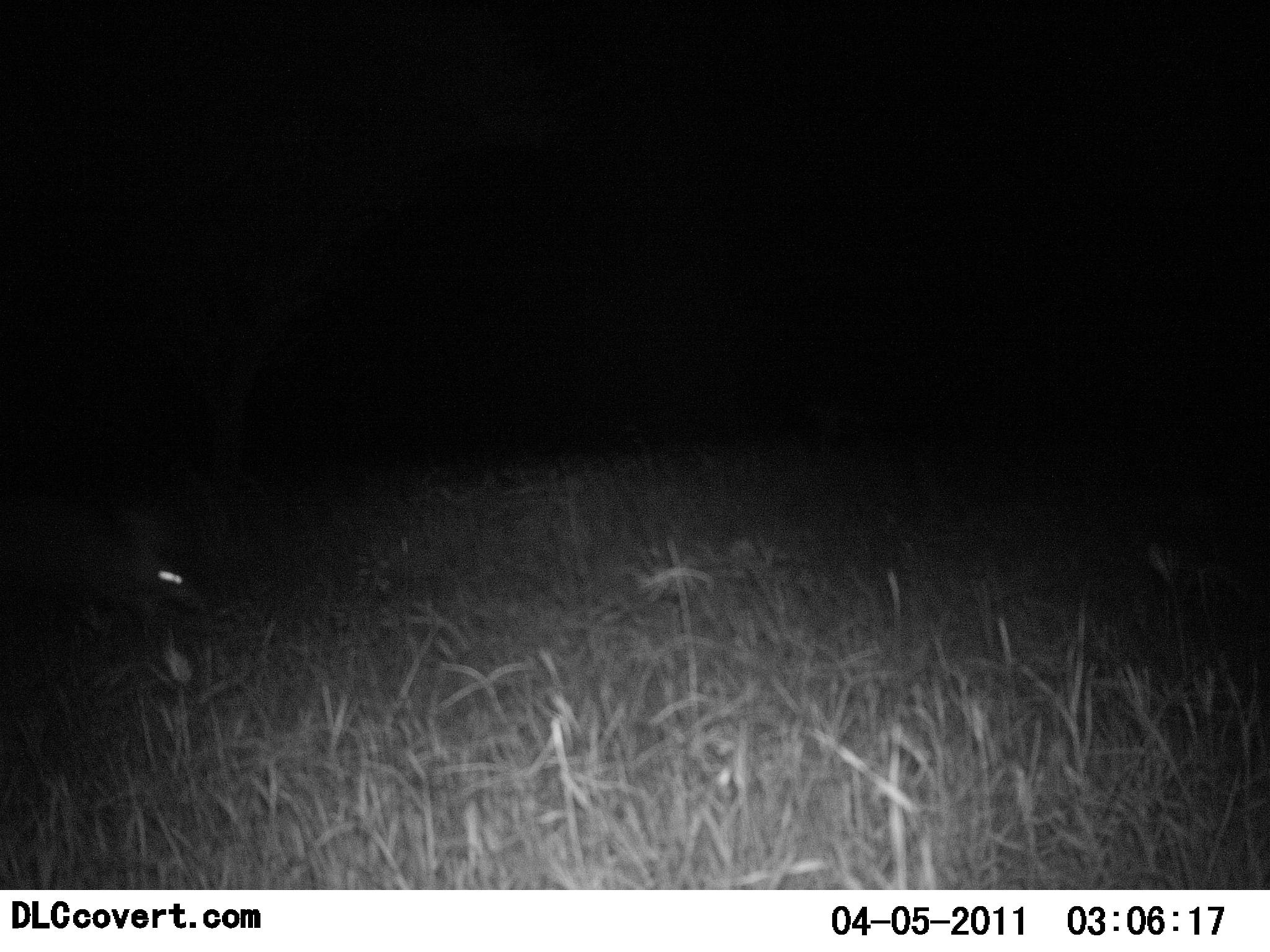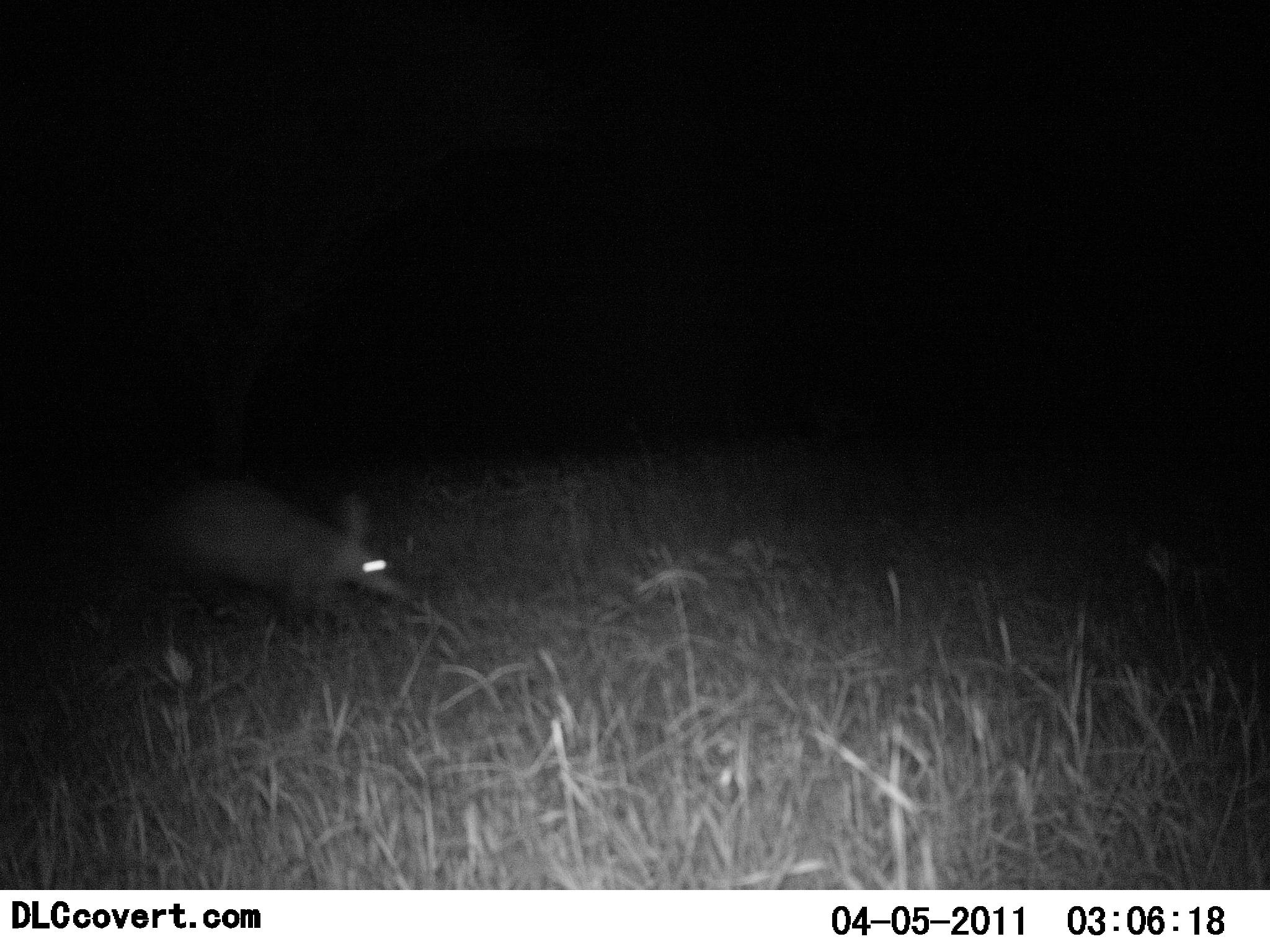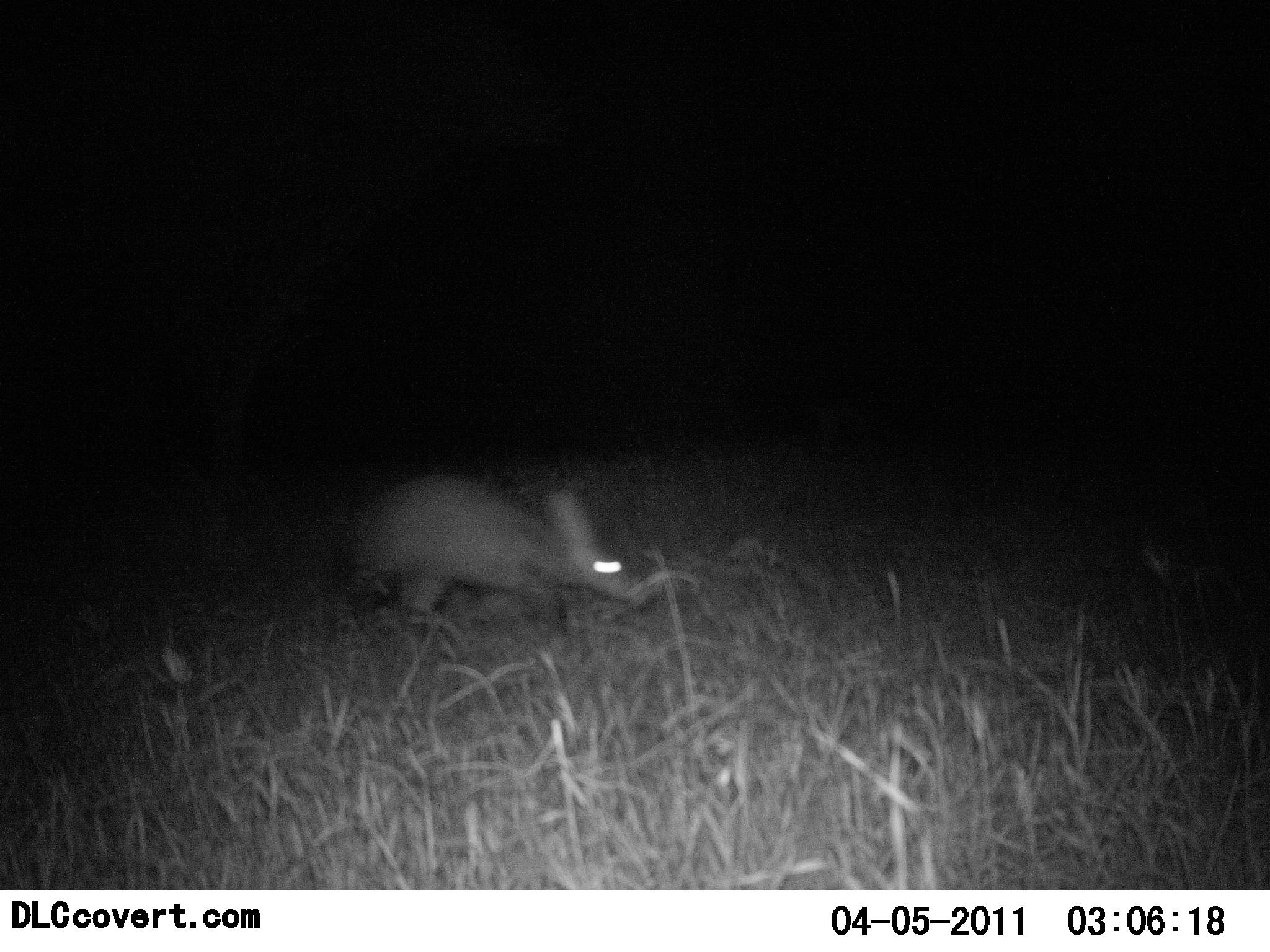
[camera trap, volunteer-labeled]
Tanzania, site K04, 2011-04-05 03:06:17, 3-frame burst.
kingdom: Animalia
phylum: Chordata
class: Mammalia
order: Tubulidentata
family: Orycteropodidae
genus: Orycteropus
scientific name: Orycteropus afer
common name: aardvark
Aardvark (Orycteropus afer), count 1. Behavior (volunteer vote fractions): standing 0%, resting 0%, moving 100%, interacting 0%. Young present (vote fraction): 0%. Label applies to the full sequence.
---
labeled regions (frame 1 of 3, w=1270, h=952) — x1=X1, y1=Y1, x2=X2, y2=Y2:
animal: x1=1, y1=491, x2=203, y2=636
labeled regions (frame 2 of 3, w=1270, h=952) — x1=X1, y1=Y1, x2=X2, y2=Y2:
animal: x1=139, y1=477, x2=409, y2=640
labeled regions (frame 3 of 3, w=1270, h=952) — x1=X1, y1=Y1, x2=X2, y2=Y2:
animal: x1=341, y1=471, x2=641, y2=628